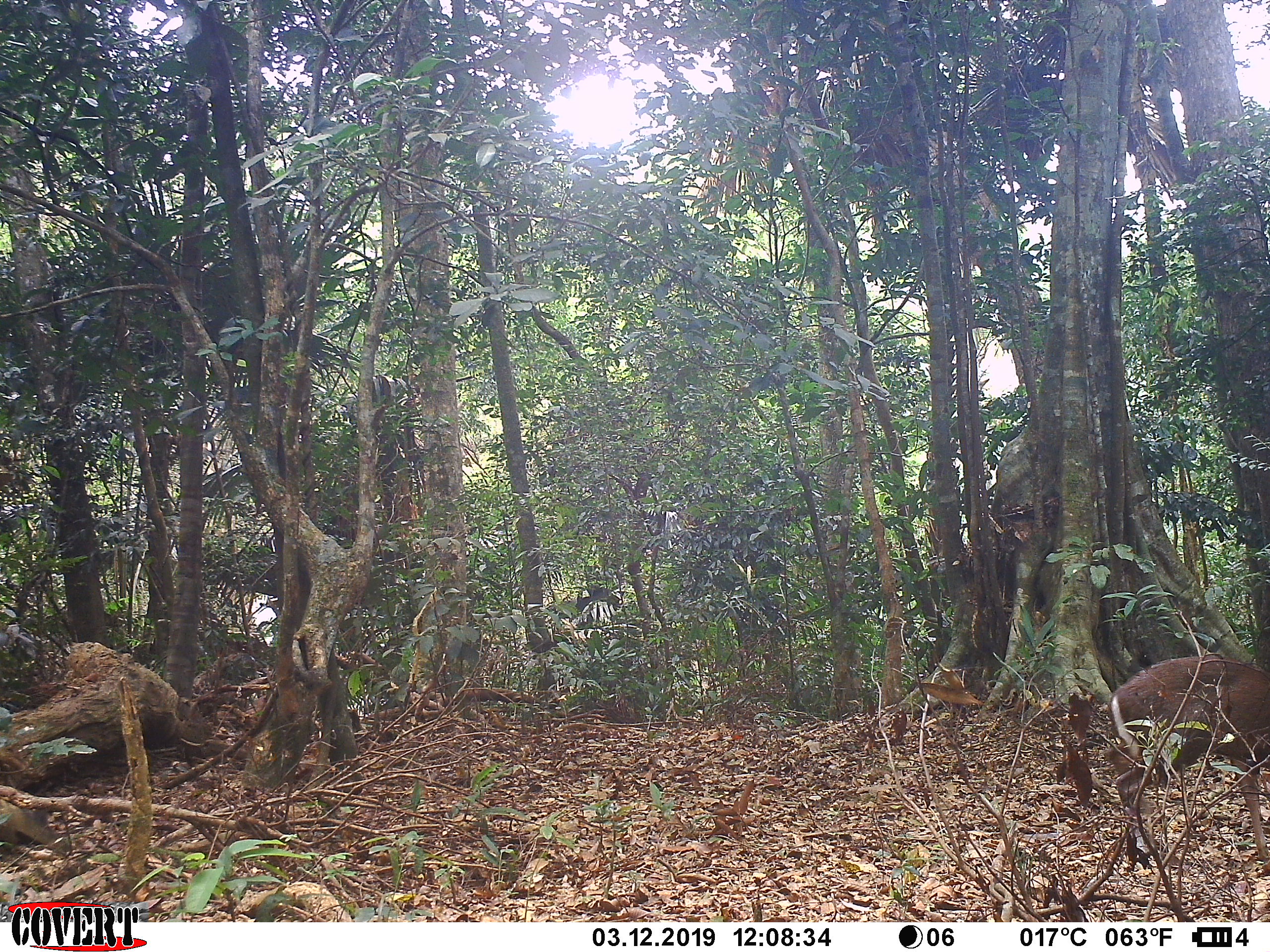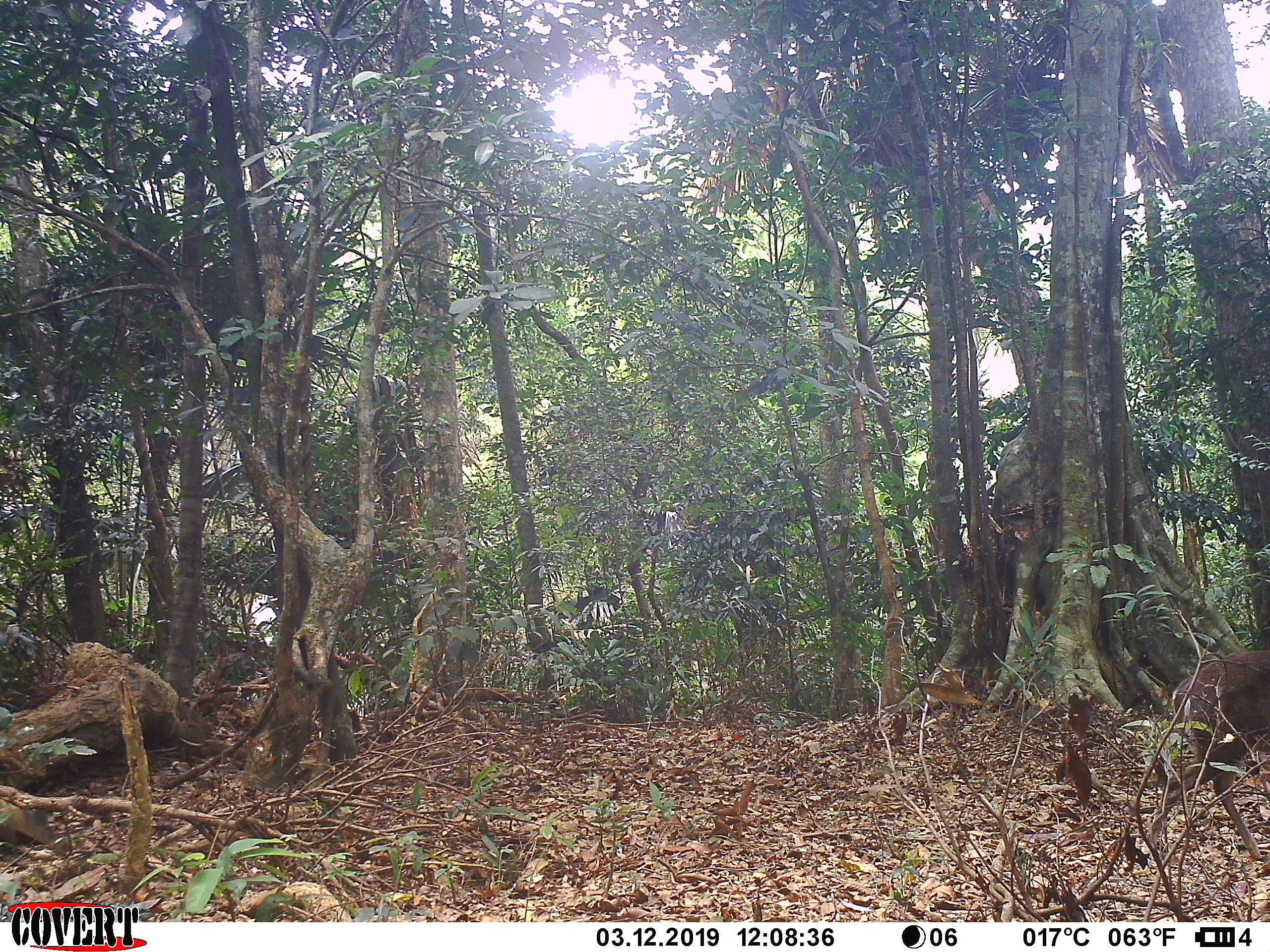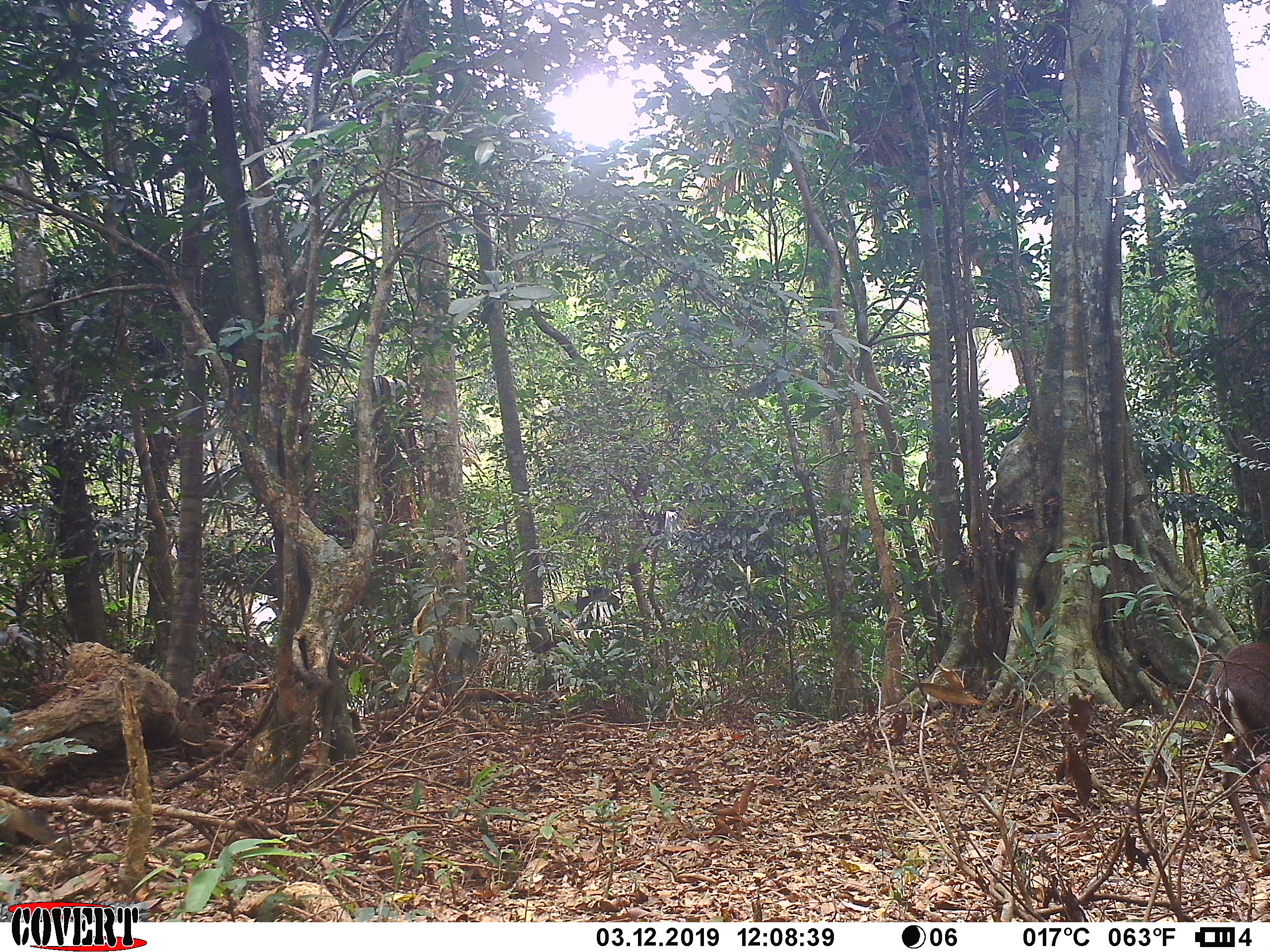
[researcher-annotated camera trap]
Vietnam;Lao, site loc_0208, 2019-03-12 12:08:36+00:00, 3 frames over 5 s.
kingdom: Animalia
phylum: Chordata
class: Mammalia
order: Artiodactyla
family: Cervidae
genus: Muntiacus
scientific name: Muntiacus rooseveltorum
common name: roosevelt's muntjac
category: roosevelts muntjac group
Roosevelts muntjac group (roosevelt's muntjac) (Muntiacus rooseveltorum). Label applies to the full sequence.